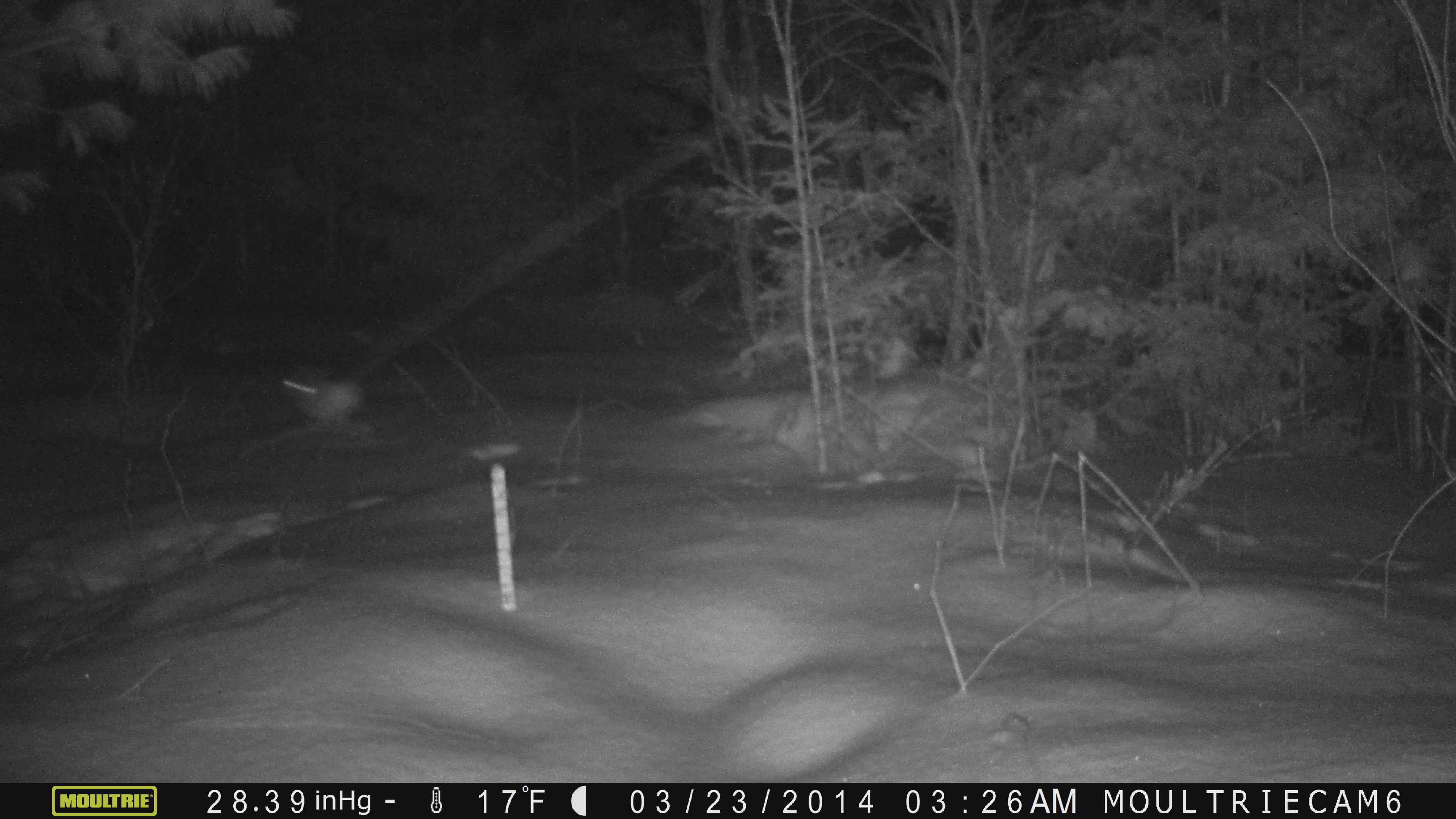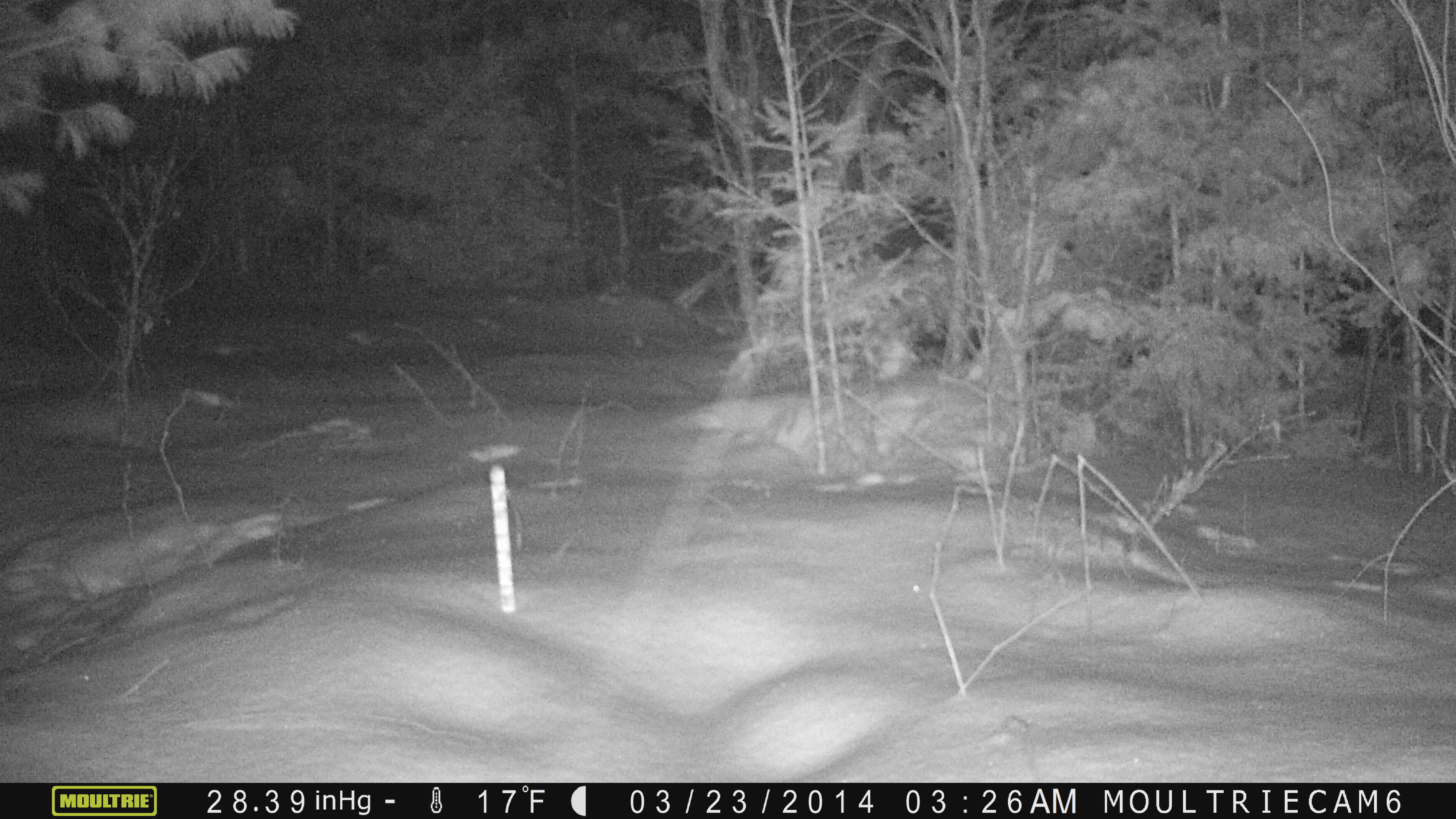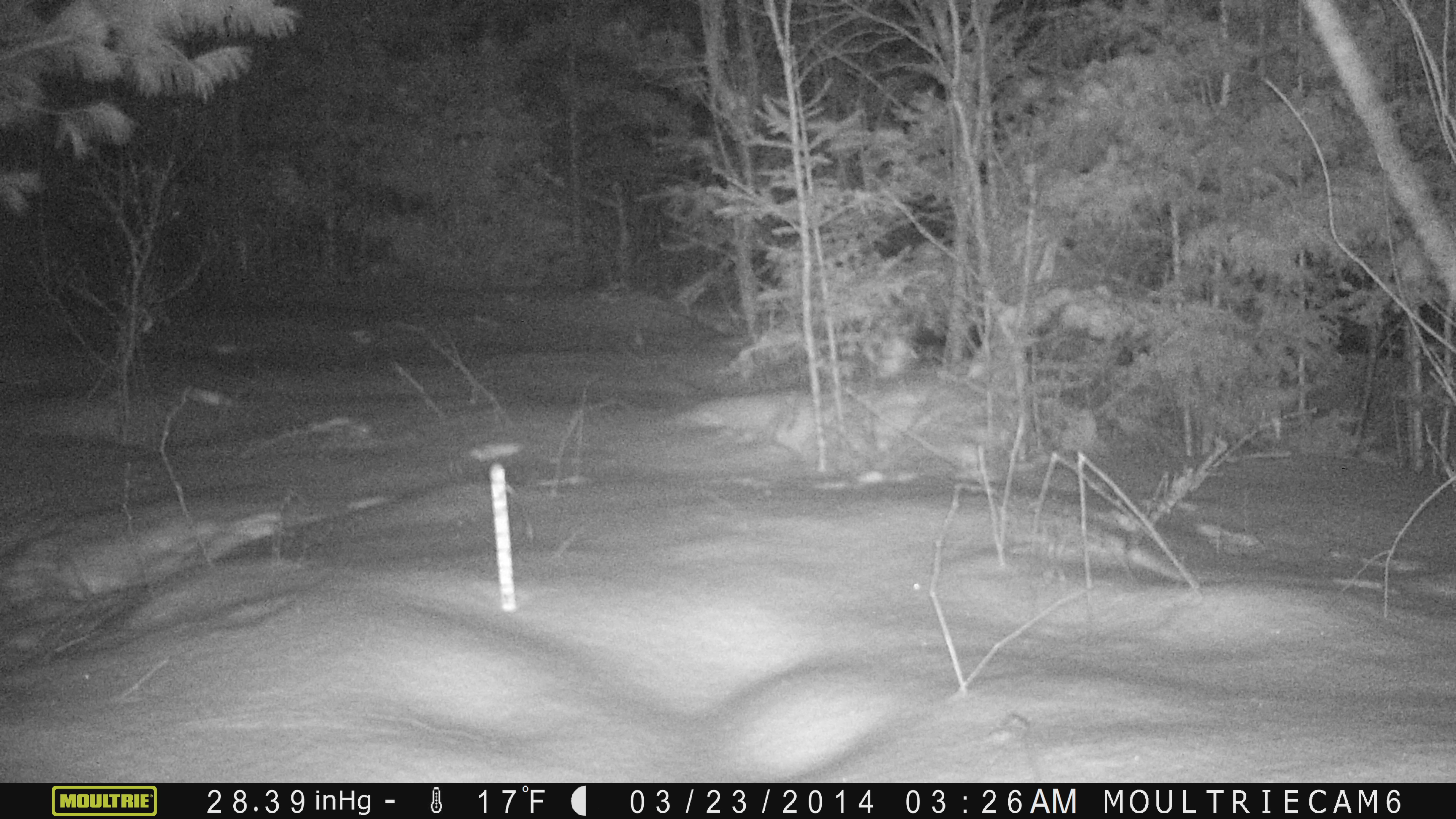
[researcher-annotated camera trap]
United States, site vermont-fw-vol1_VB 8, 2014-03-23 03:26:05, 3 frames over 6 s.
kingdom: Animalia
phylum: Chordata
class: Mammalia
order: Lagomorpha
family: Leporidae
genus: Lepus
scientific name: Lepus americanus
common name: snowshoe hare